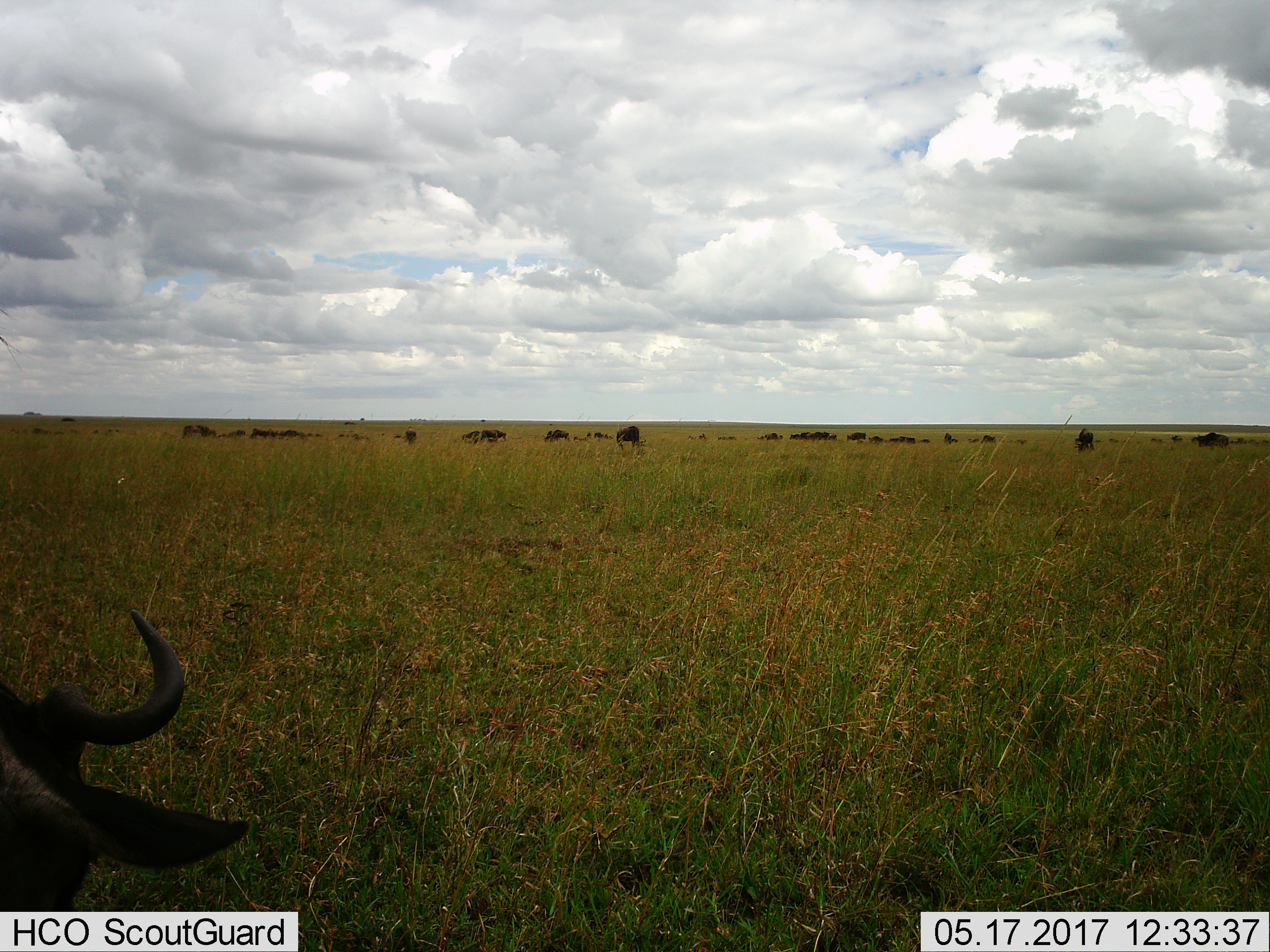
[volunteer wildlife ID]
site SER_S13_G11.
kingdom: Animalia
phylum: Chordata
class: Mammalia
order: Artiodactyla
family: Bovidae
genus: Connochaetes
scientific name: Connochaetes taurinus taurinus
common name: blue wildebeest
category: wildebeestblue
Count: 11-50.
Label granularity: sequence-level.